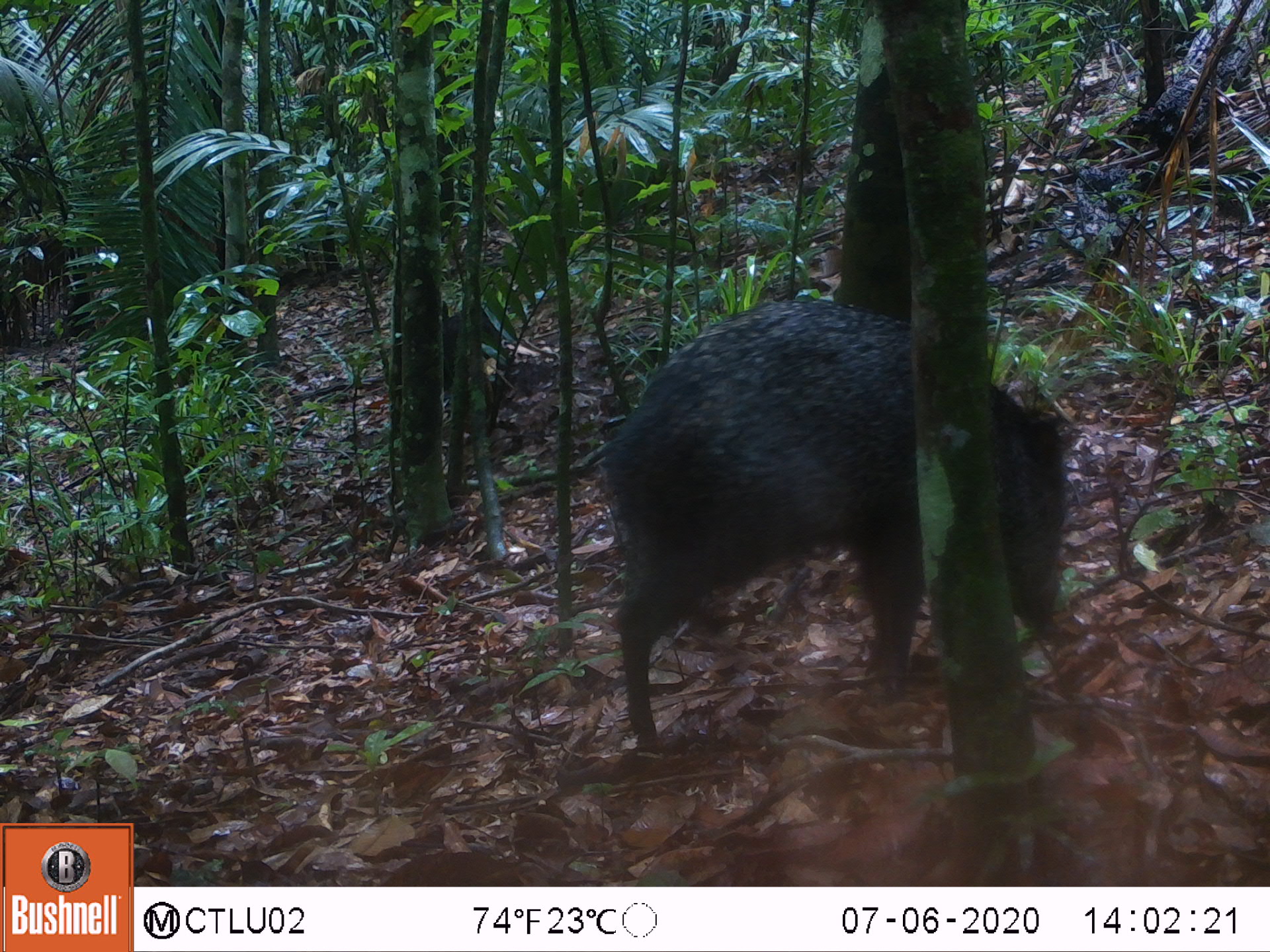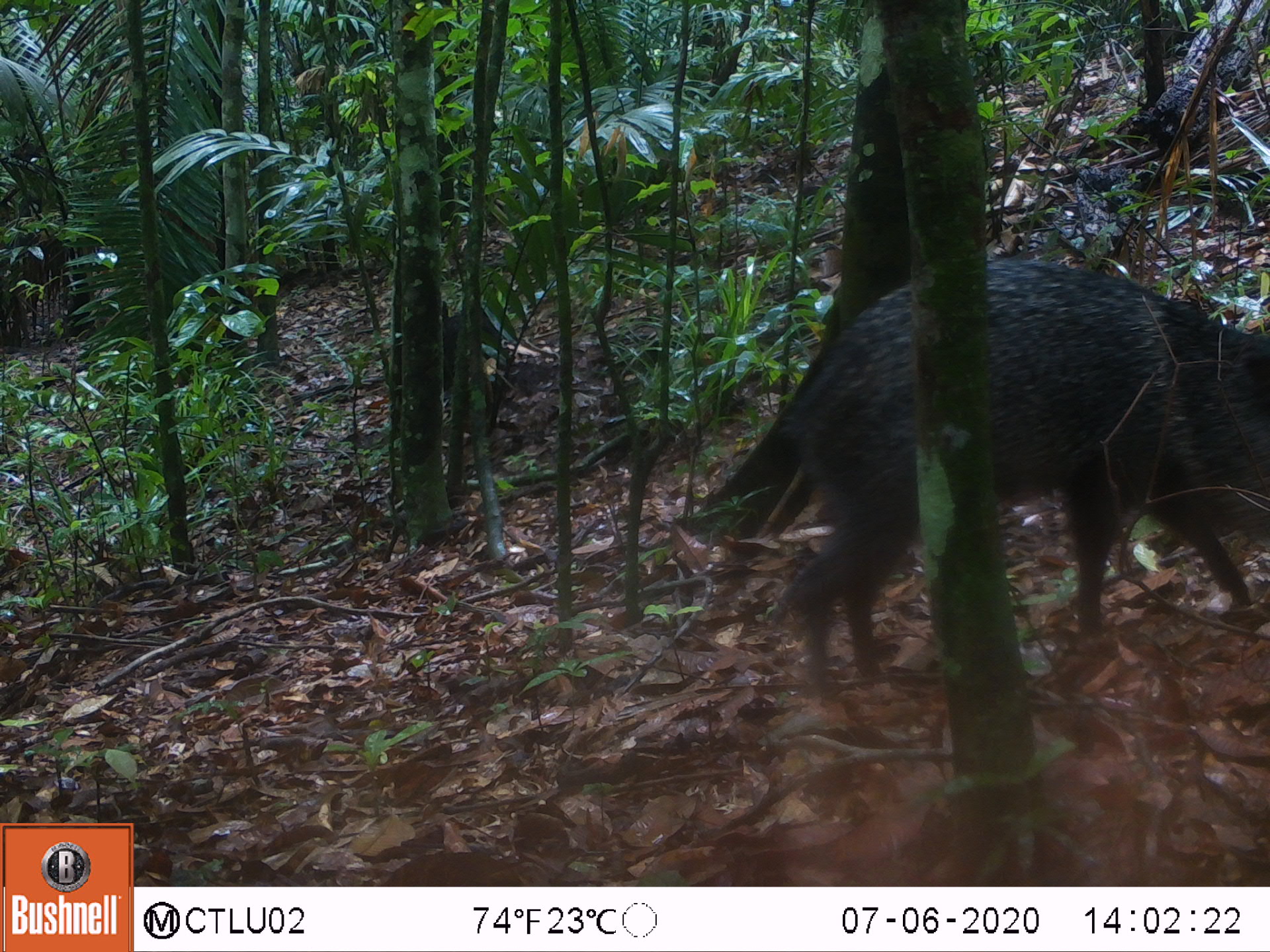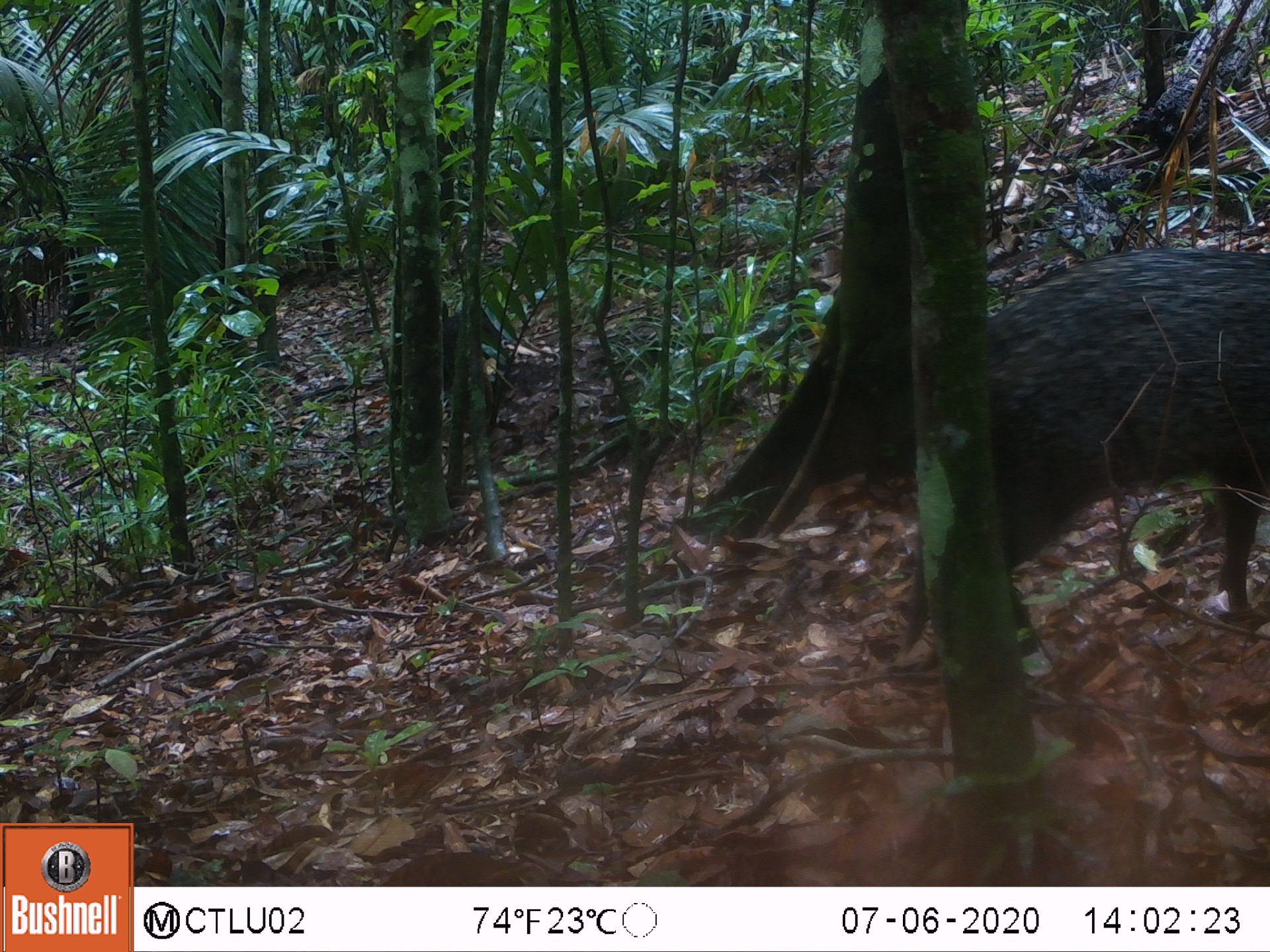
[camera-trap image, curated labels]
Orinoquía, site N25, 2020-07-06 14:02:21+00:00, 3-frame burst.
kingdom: Animalia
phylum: Chordata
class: Mammalia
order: Artiodactyla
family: Tayassuidae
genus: Pecari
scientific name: Pecari tajacu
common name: collared peccary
Collared peccary (Pecari tajacu).